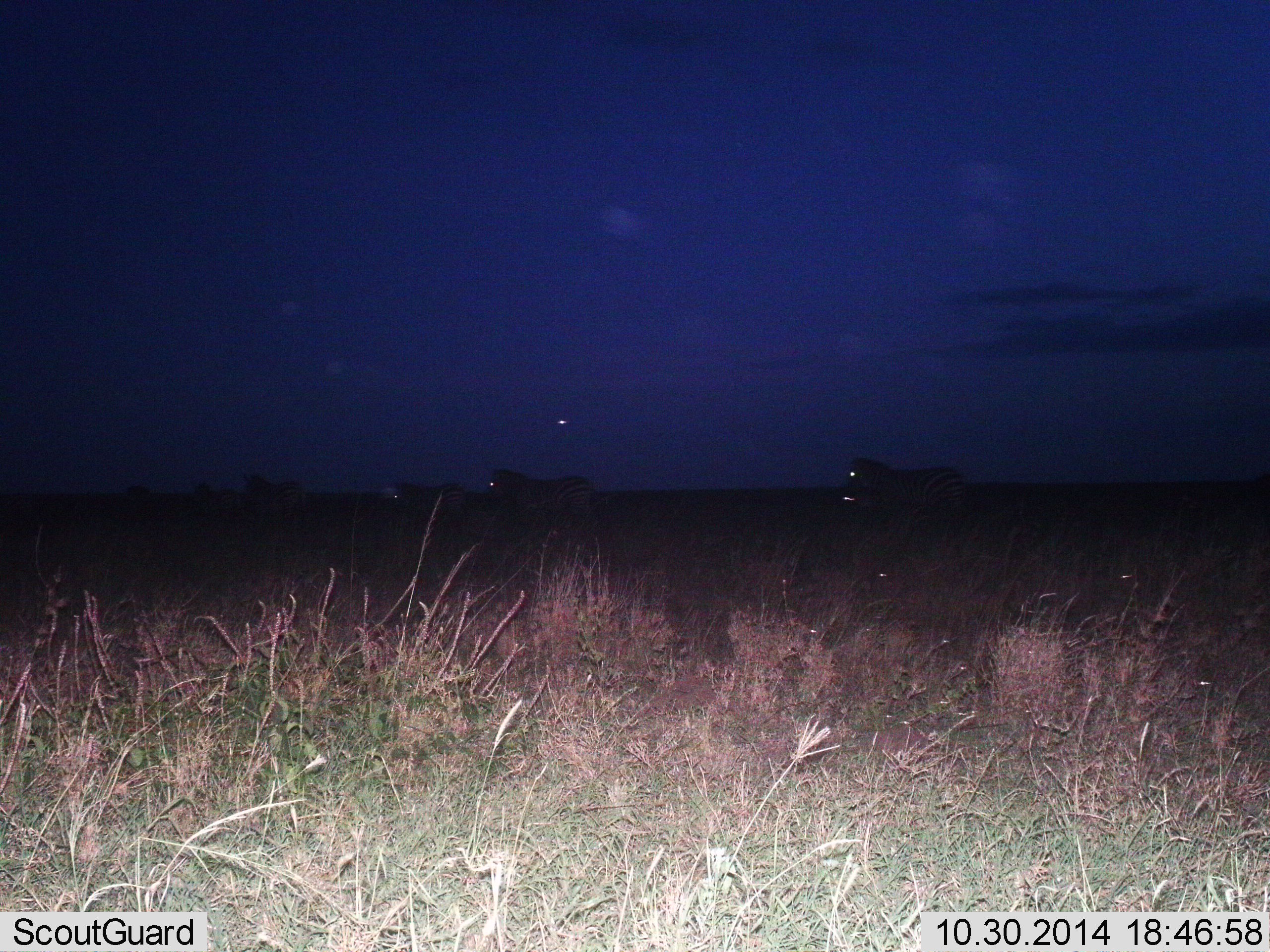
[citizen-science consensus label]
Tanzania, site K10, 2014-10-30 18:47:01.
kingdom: Animalia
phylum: Chordata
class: Mammalia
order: Perissodactyla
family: Equidae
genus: Equus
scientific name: Equus quagga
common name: plains zebra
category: zebra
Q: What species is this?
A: Zebra (plains zebra) (Equus quagga).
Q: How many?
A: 4.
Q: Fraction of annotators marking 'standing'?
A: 40%.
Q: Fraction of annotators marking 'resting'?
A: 0%.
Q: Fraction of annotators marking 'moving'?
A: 70%.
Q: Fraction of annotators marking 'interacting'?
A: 0%.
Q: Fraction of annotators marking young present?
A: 0%.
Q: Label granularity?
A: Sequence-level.